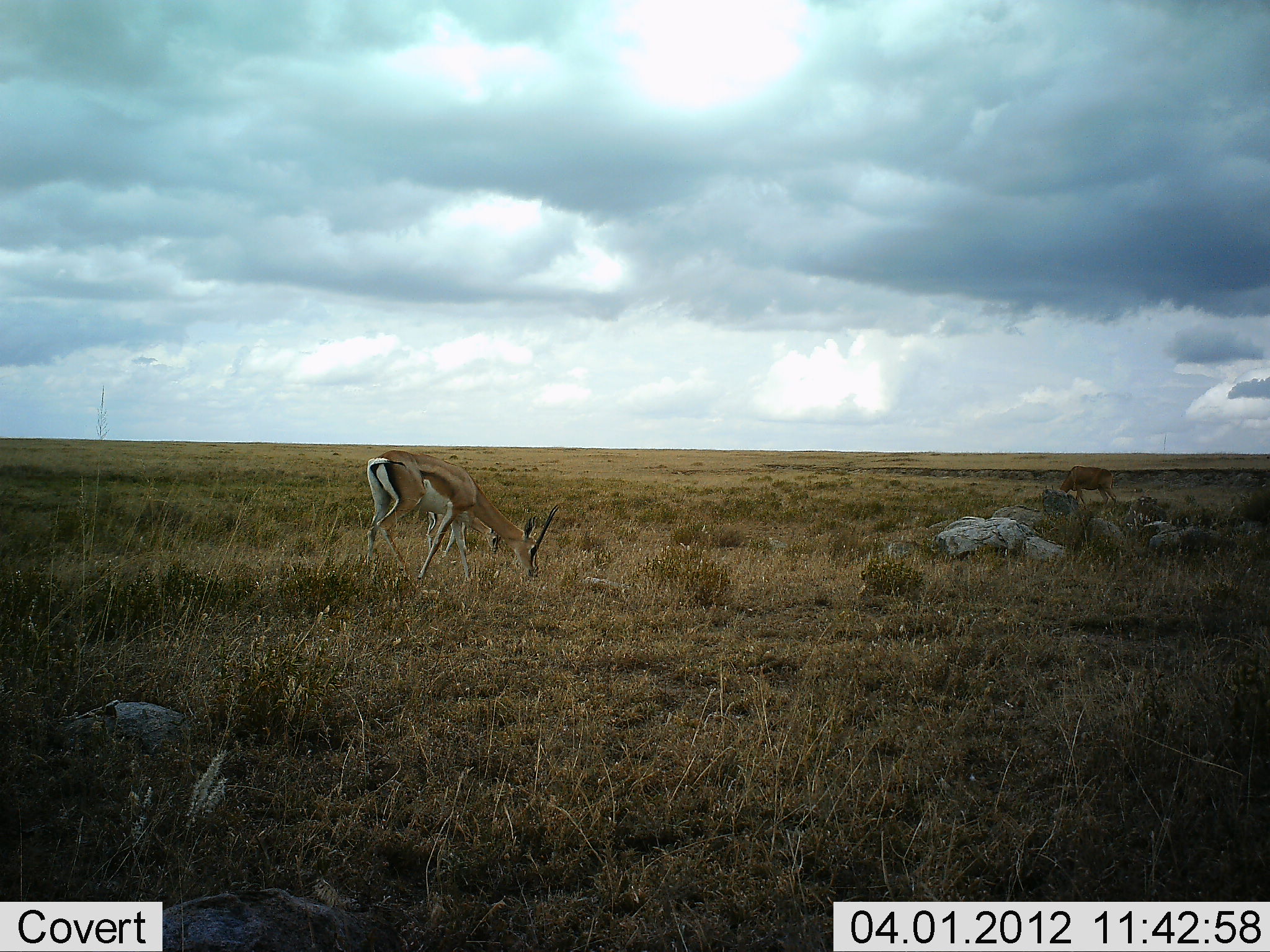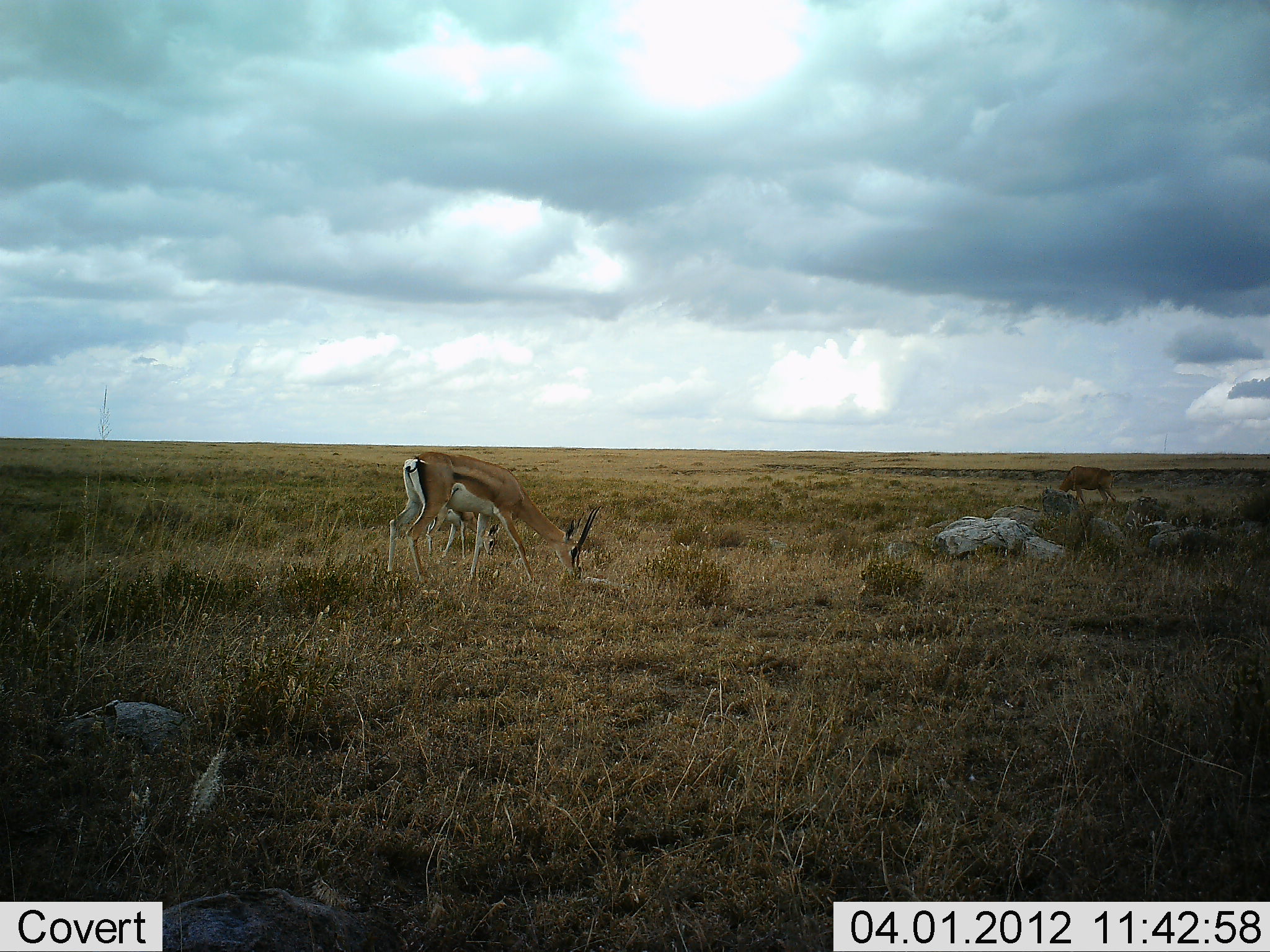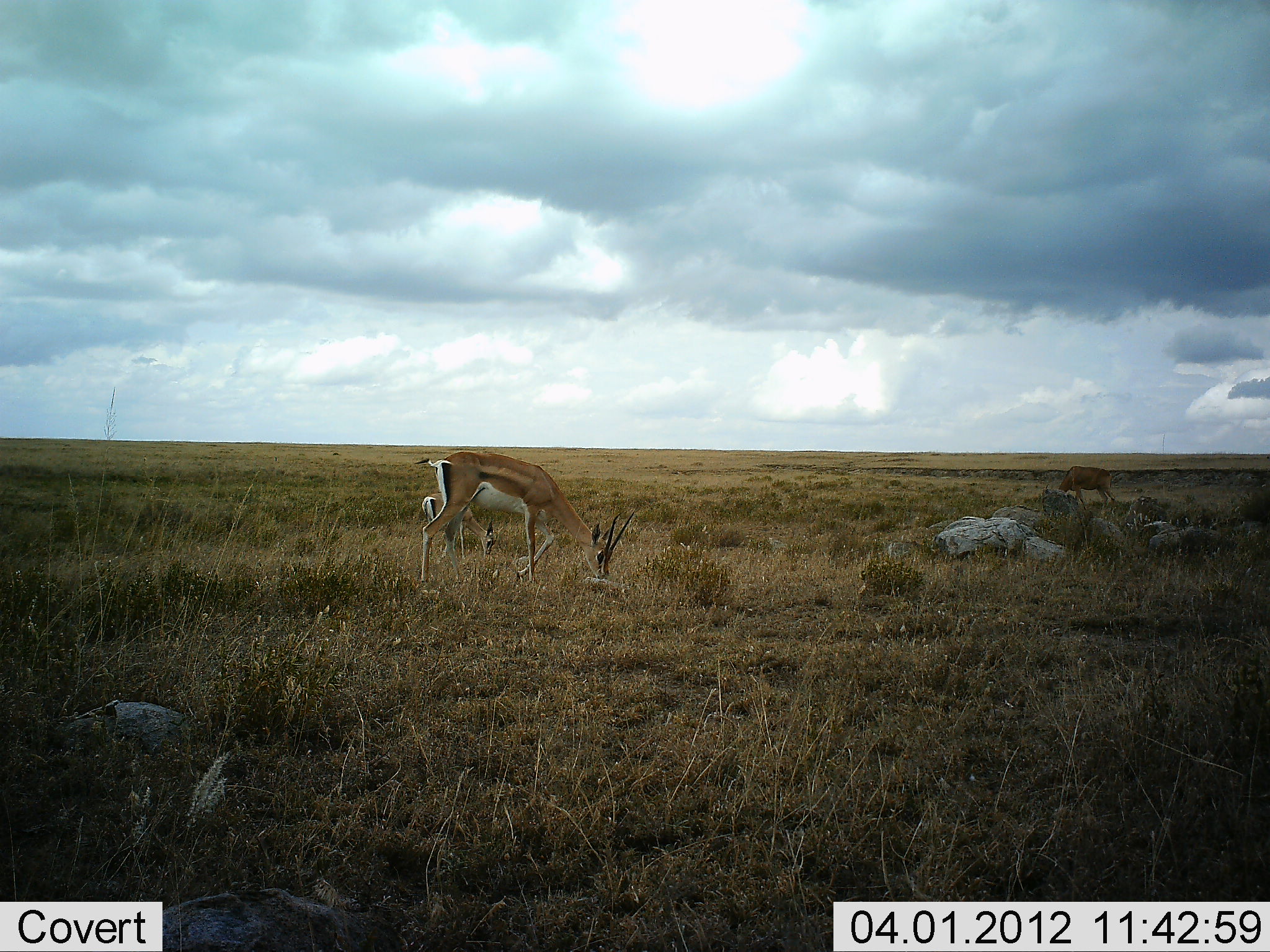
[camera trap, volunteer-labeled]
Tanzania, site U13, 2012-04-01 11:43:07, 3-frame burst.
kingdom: Animalia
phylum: Chordata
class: Mammalia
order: Artiodactyla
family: Bovidae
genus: Nanger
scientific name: Nanger granti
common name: grant's gazelle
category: gazellegrants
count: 2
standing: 11%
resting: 0%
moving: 11%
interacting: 0%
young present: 42%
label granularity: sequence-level